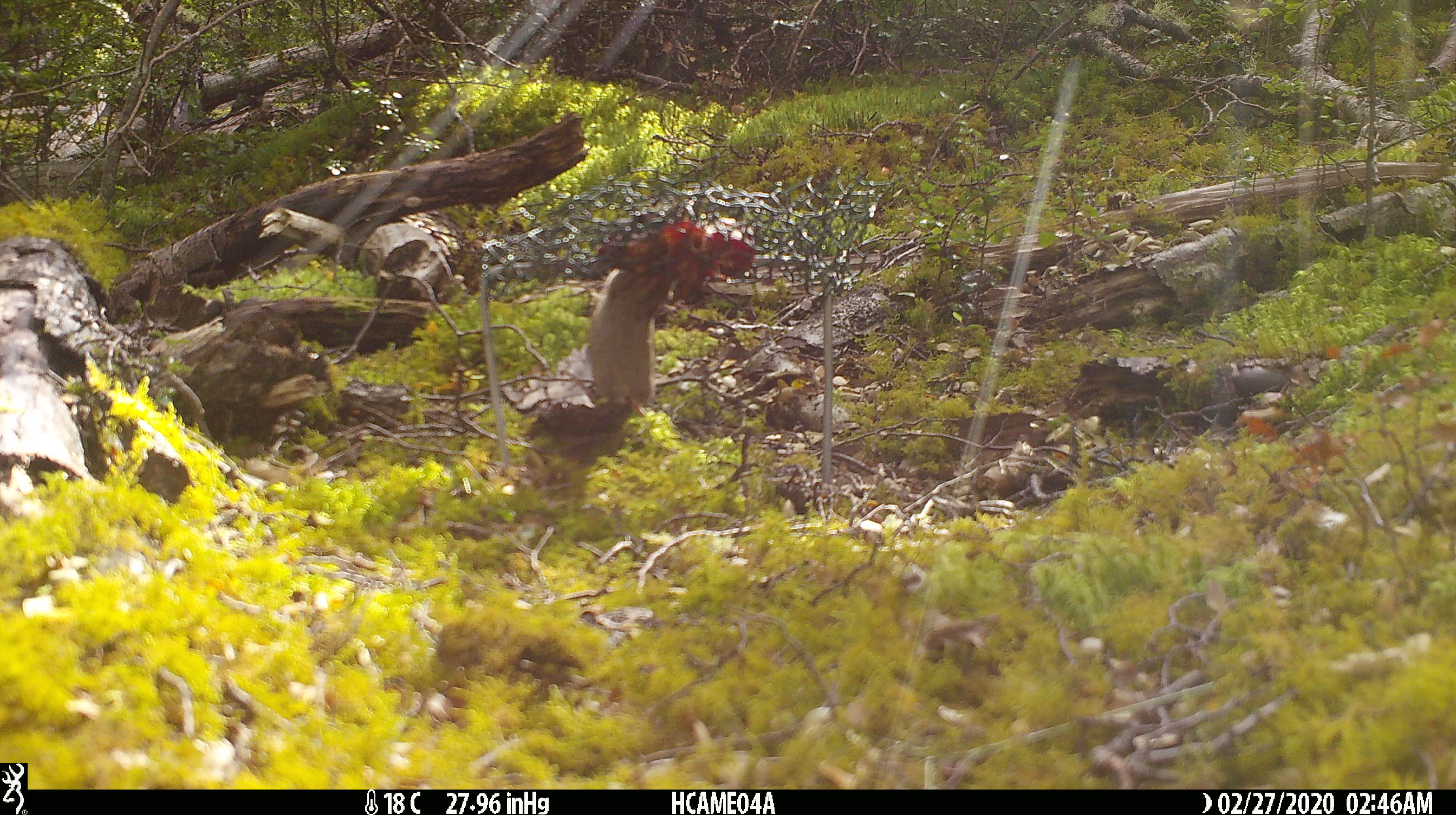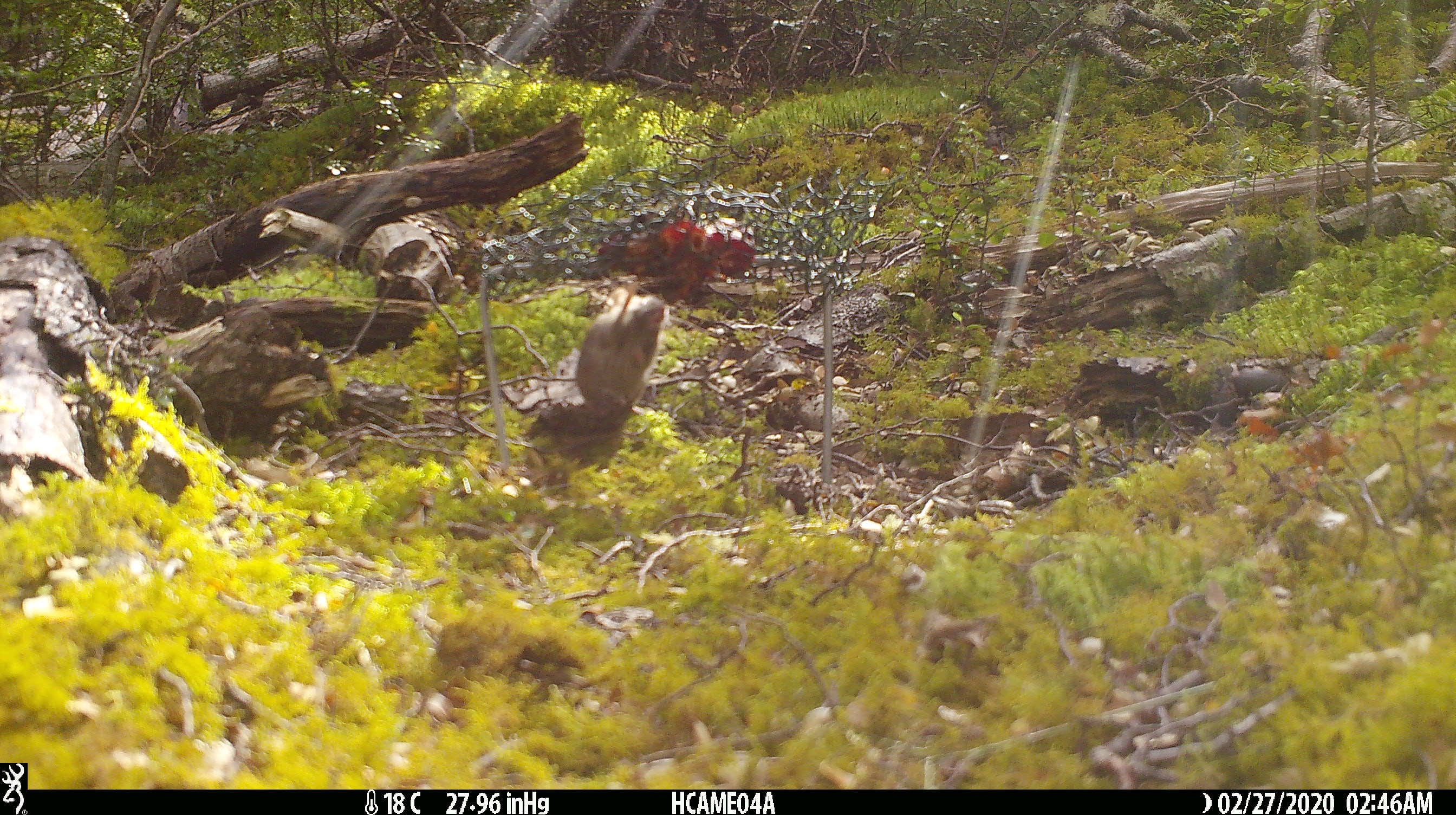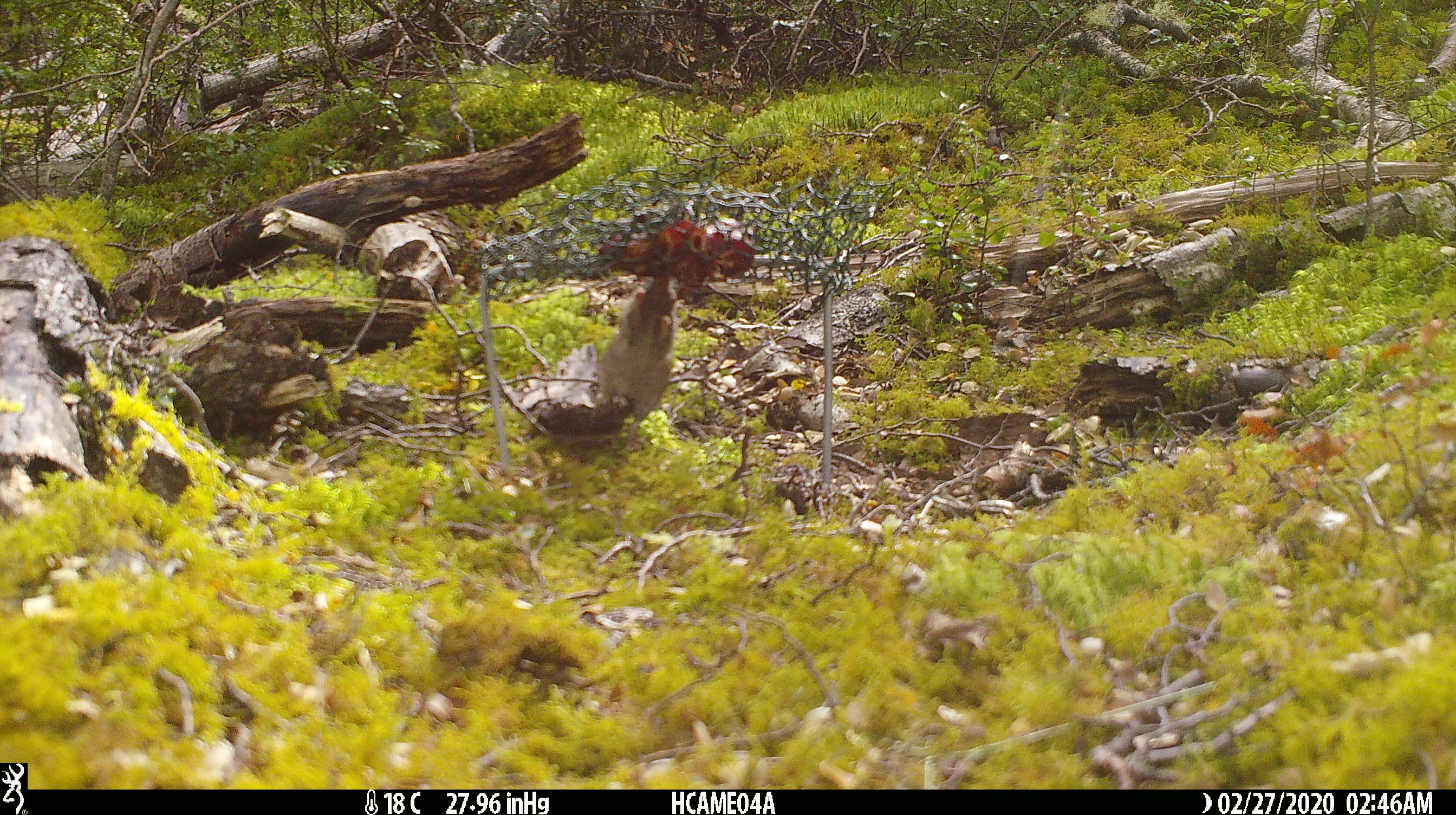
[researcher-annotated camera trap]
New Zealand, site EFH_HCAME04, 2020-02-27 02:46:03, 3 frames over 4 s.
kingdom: Animalia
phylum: Chordata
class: Mammalia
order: Rodentia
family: Muridae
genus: Mus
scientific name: Mus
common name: mouse